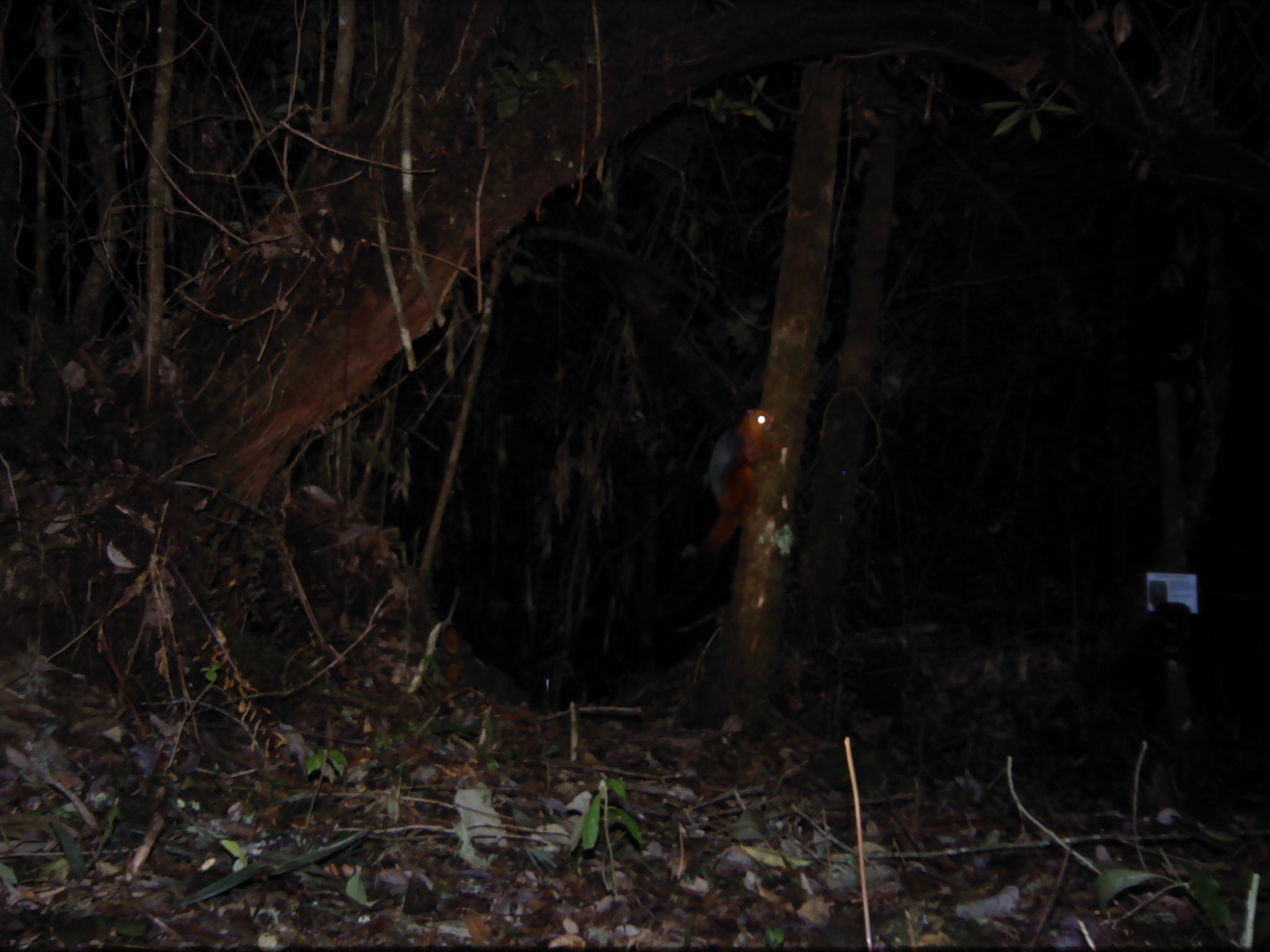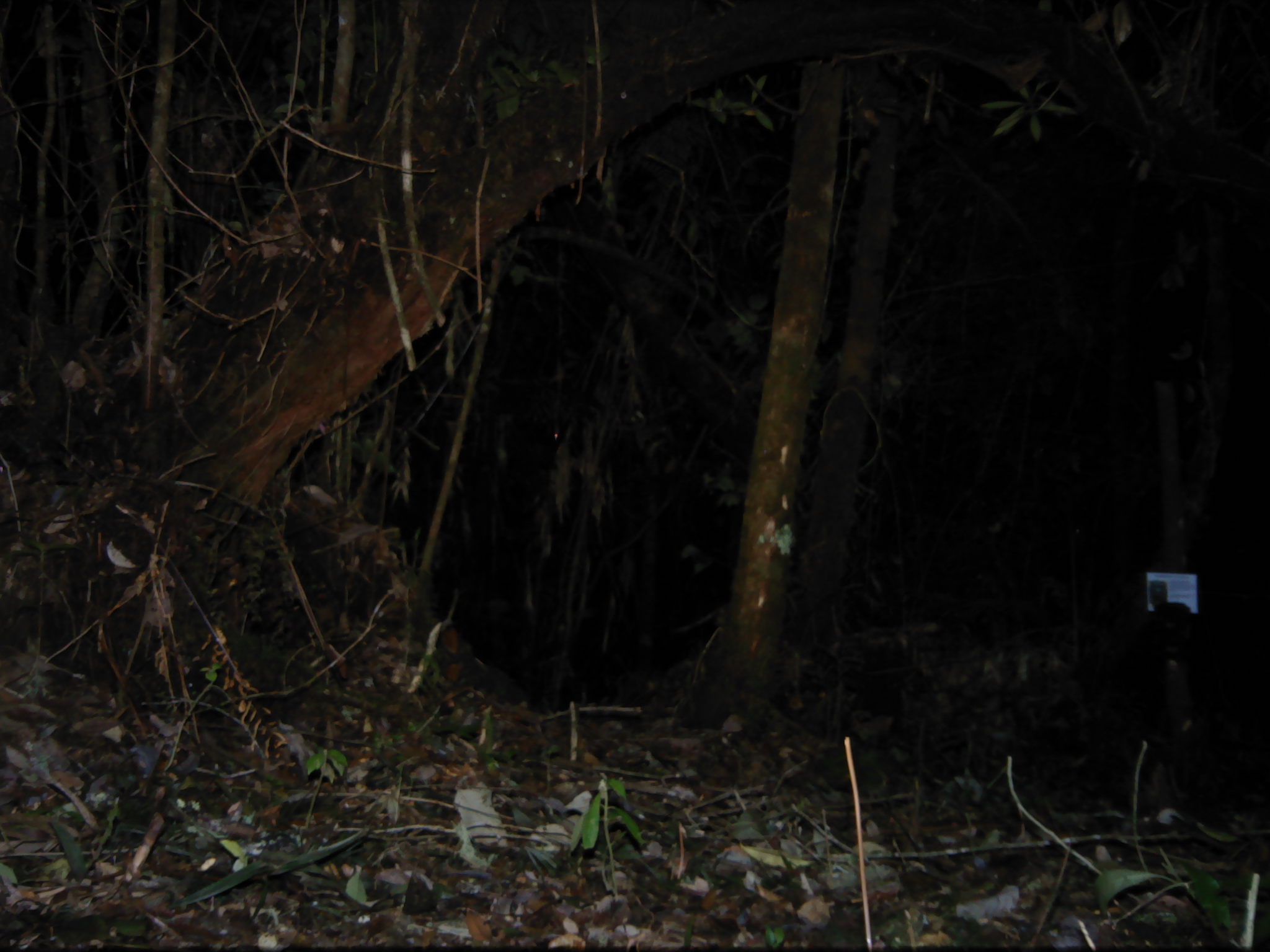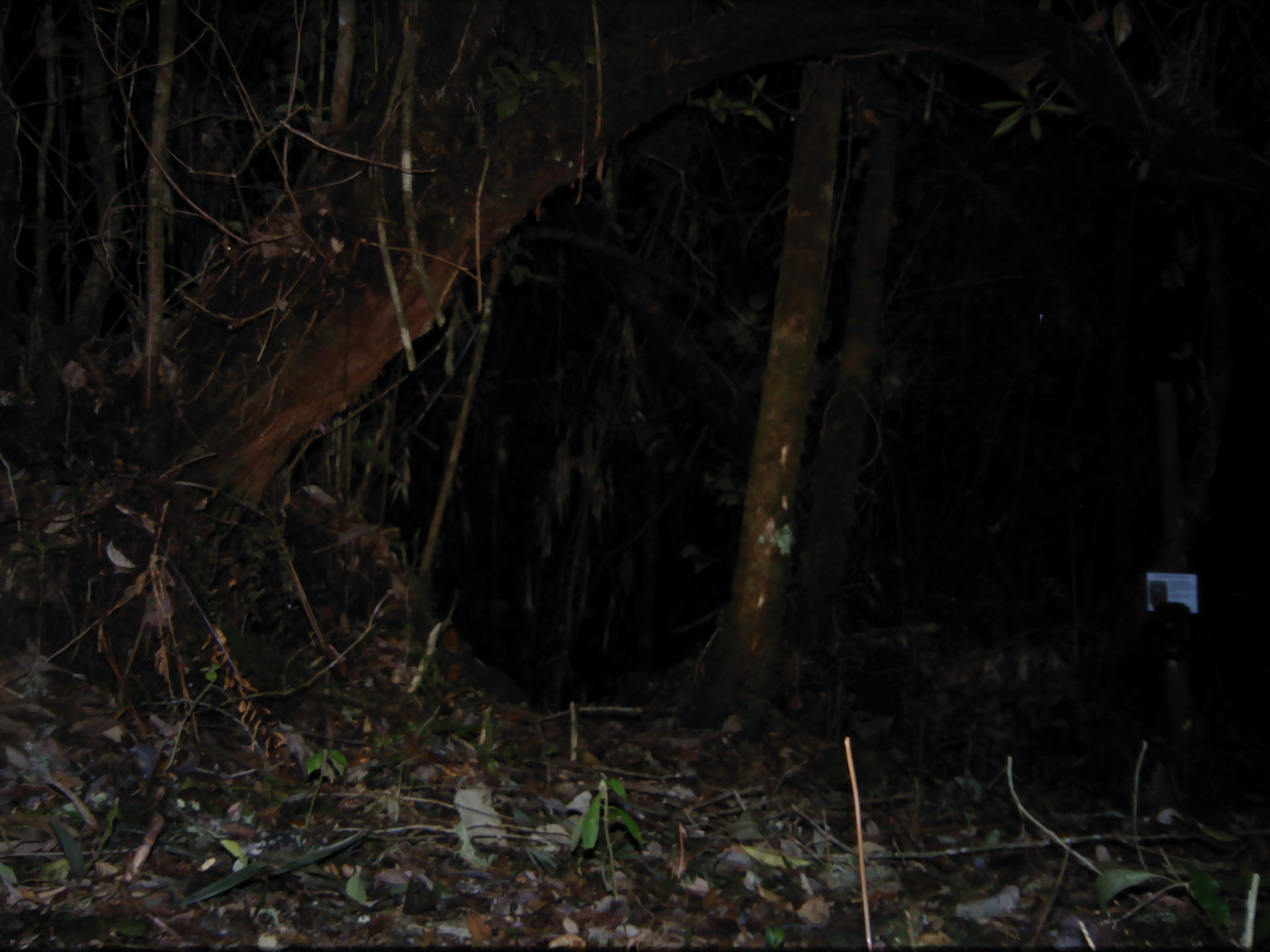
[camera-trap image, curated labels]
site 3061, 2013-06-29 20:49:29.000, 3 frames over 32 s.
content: unidentified animal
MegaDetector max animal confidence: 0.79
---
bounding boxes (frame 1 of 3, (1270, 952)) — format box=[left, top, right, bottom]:
unknown: box=[648, 405, 784, 620]